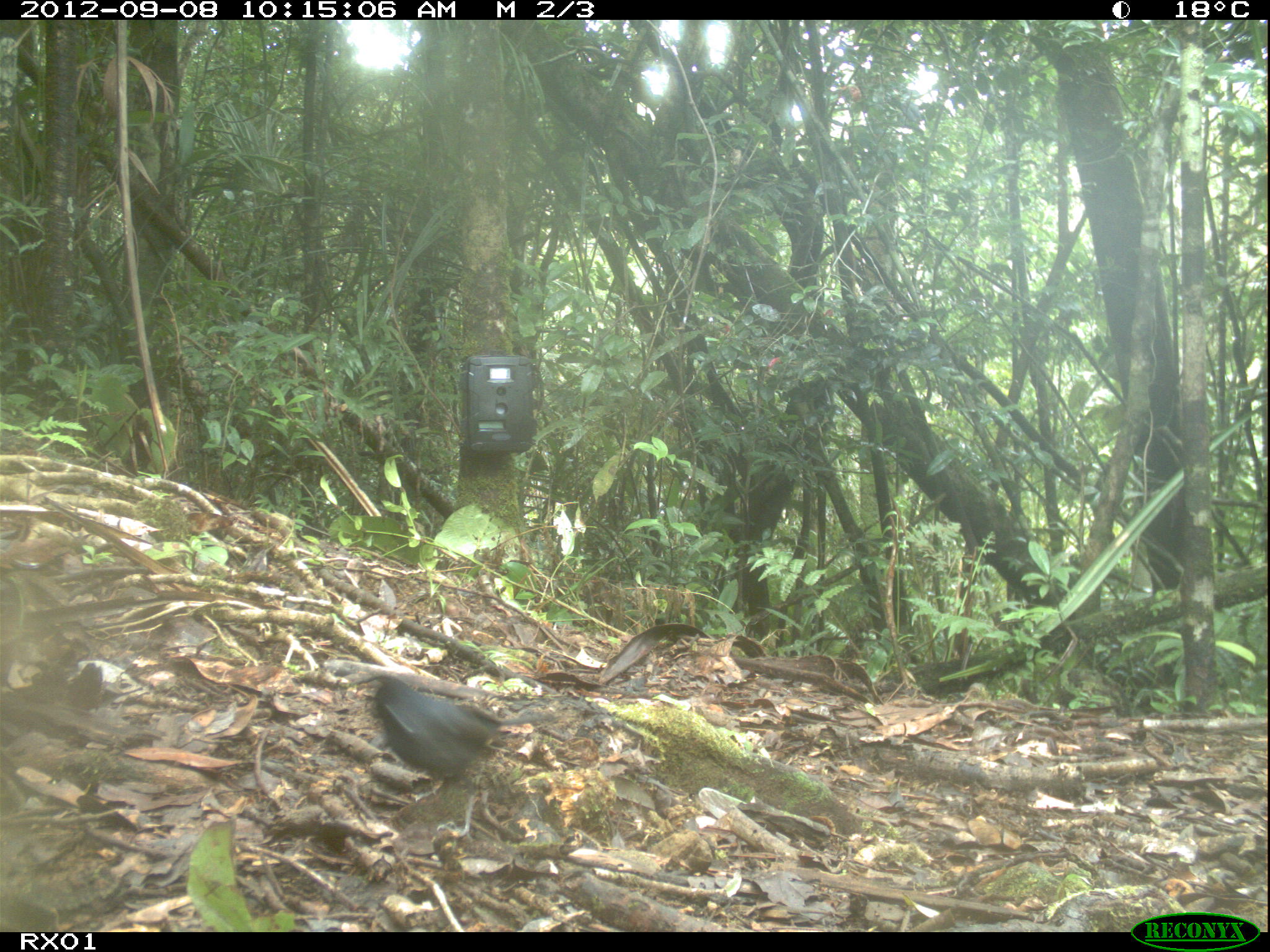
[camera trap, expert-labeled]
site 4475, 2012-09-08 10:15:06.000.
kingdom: Animalia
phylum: Chordata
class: Aves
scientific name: Aves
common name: bird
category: unknown bird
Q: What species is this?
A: Unknown bird (bird) (Aves).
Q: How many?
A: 1.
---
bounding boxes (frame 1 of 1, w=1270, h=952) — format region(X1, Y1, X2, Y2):
unknown bird: region(356, 672, 552, 840)